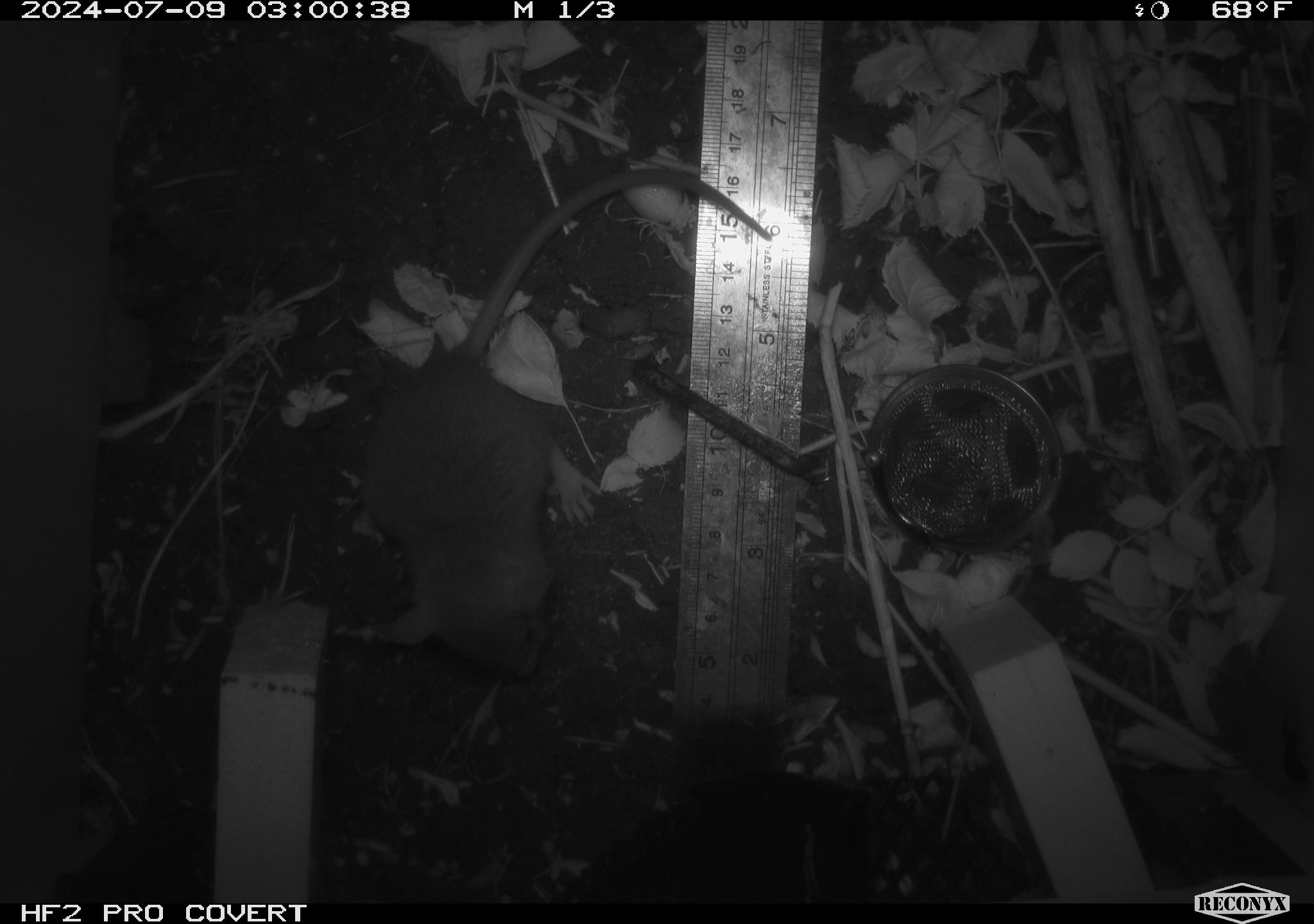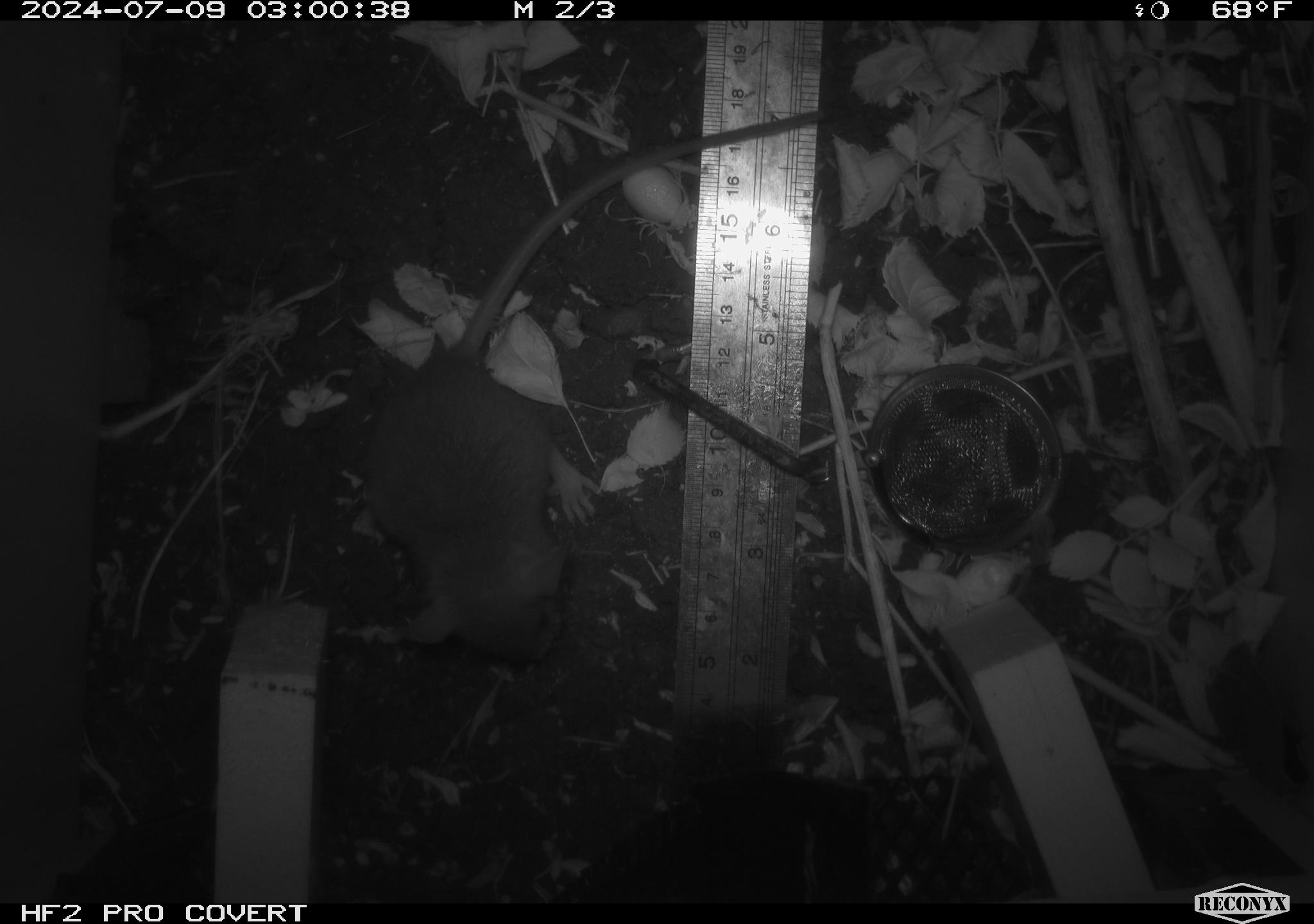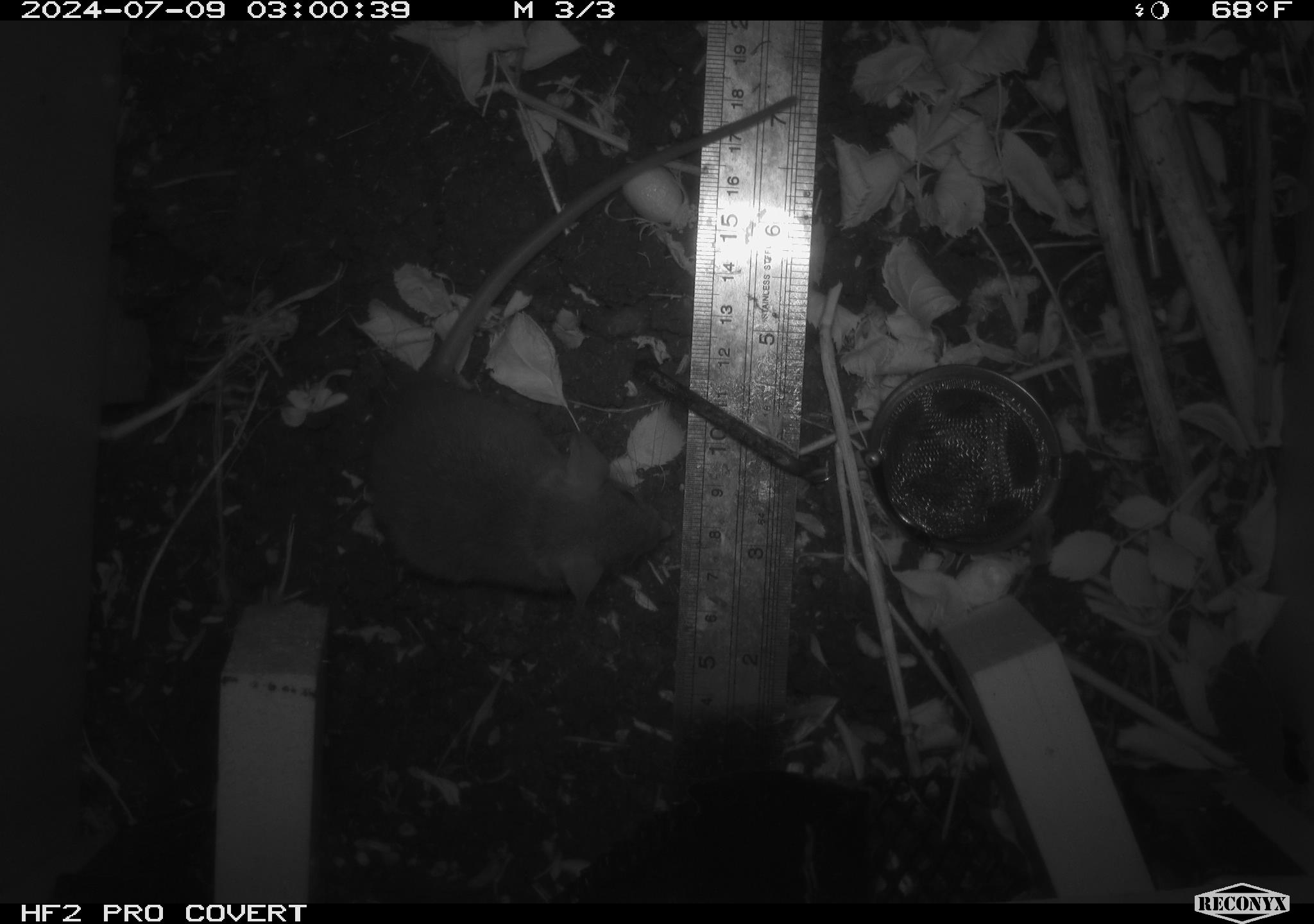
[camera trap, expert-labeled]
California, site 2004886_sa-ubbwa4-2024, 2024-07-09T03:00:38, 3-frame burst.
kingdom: Animalia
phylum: Chordata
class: Mammalia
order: Rodentia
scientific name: Rodentia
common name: woodrat or rat or mouse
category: woodrat or rat or mouse species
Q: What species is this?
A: Woodrat or rat or mouse species (woodrat or rat or mouse) (Rodentia).